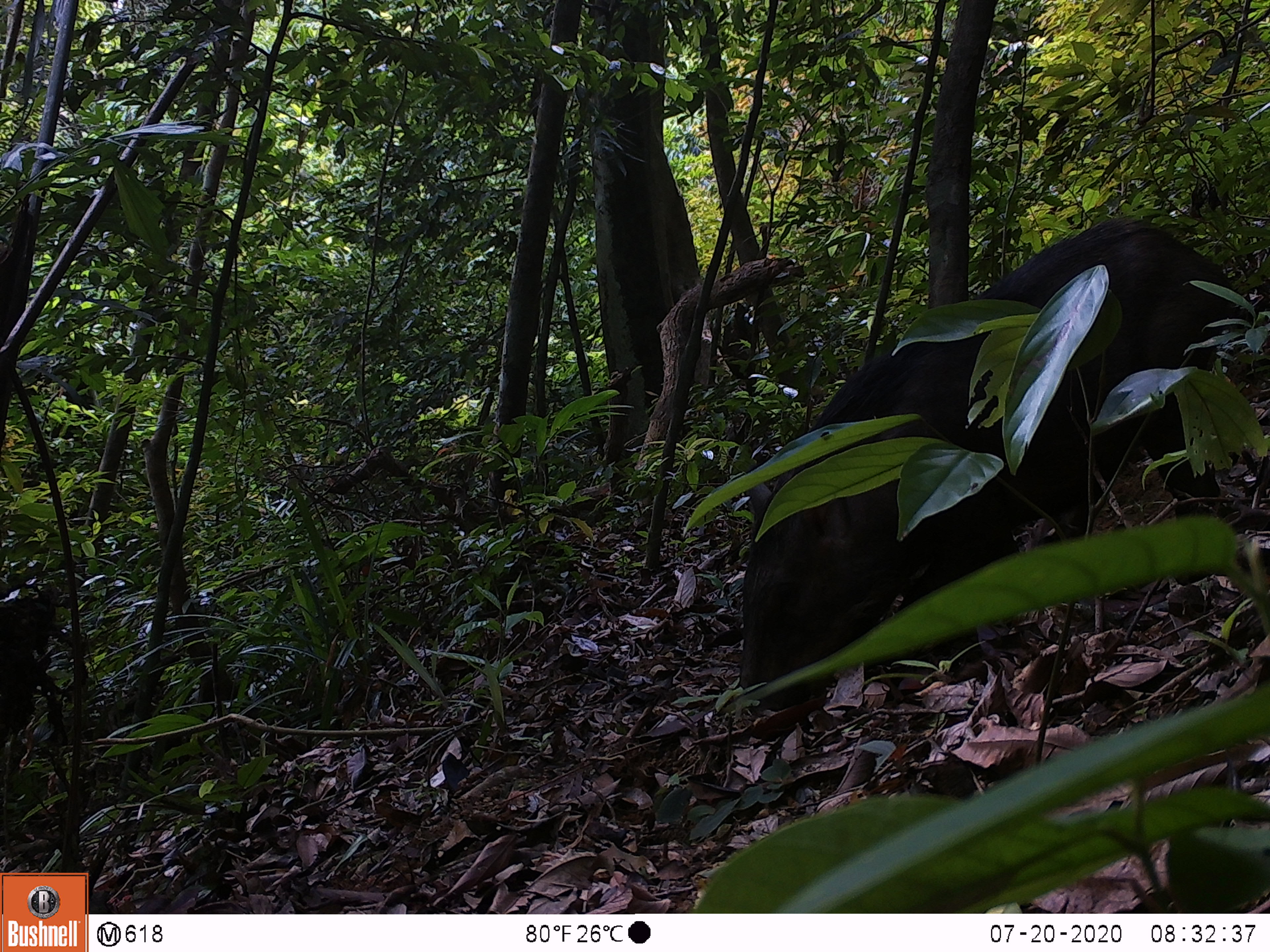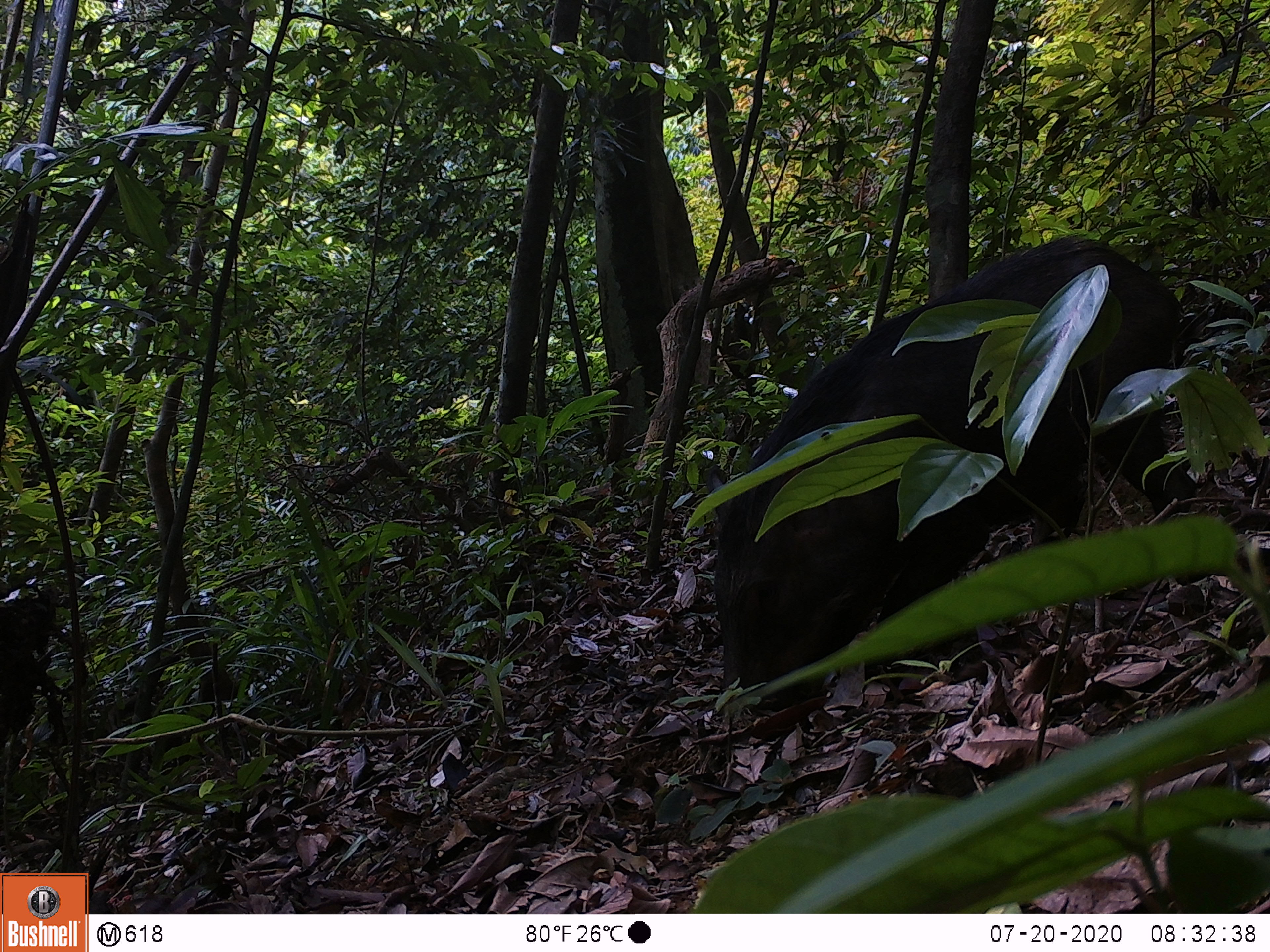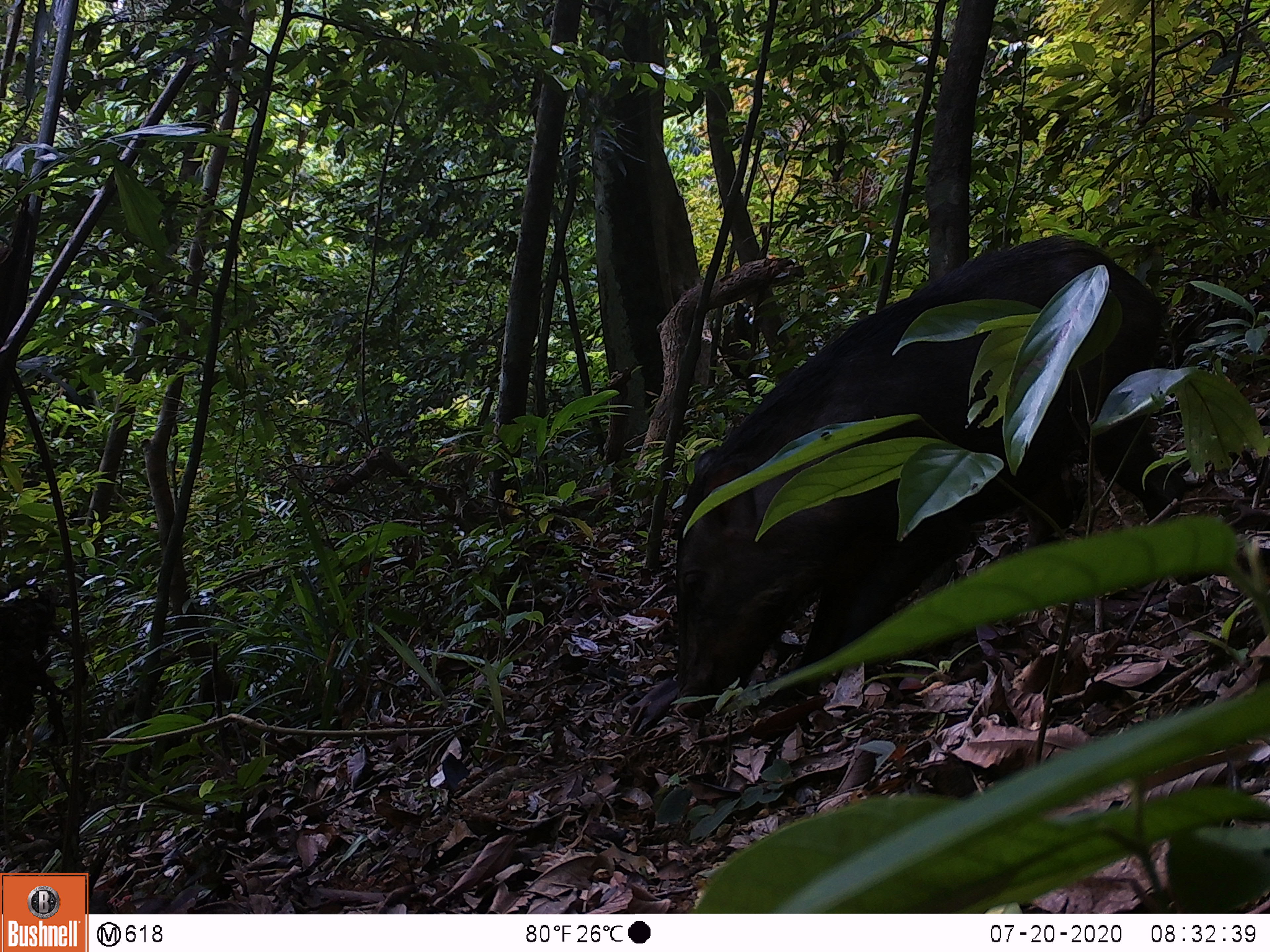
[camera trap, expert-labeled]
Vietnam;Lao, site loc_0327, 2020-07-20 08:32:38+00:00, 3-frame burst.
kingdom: Animalia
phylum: Chordata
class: Mammalia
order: Artiodactyla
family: Suidae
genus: Sus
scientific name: Sus scrofa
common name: eurasian wild pig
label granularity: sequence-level